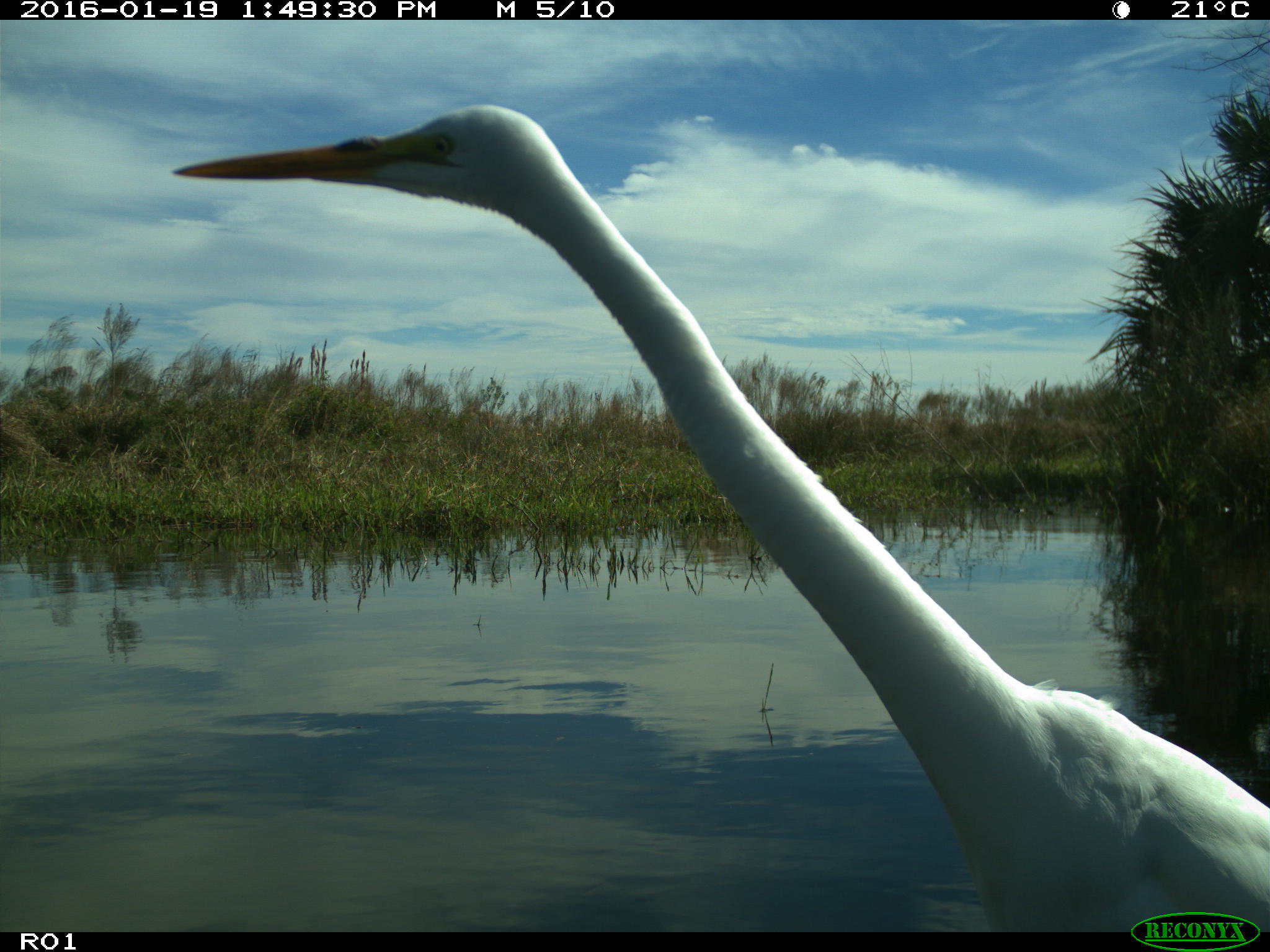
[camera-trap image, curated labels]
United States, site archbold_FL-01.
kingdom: Animalia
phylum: Chordata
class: Aves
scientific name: Aves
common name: birds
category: unidentified bird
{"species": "unidentified bird (birds) (Aves)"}